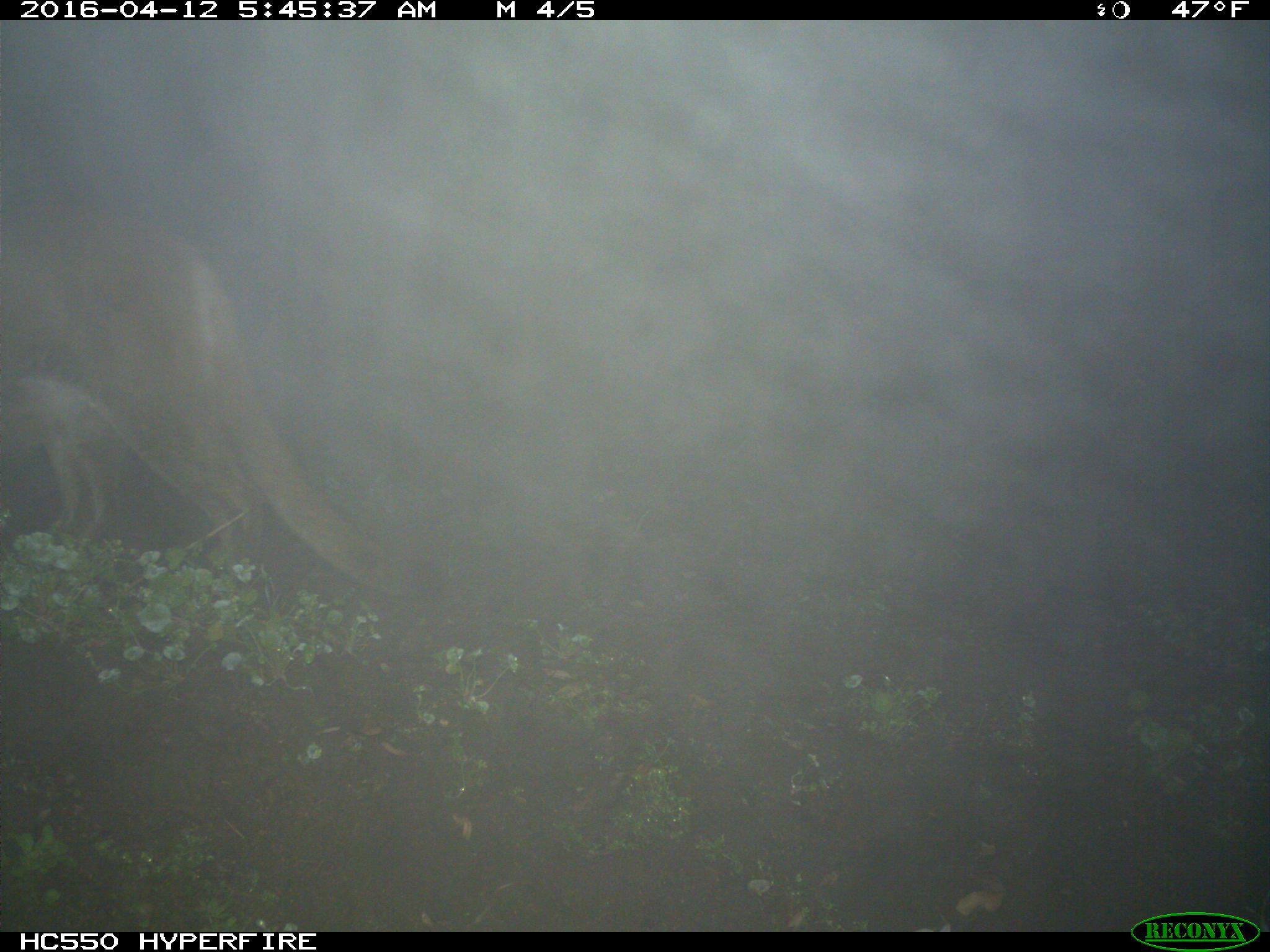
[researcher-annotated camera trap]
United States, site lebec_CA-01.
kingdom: Animalia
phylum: Chordata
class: Mammalia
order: Carnivora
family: Felidae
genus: Puma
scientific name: Puma concolor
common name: mountain lion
Puma concolor (mountain lion).